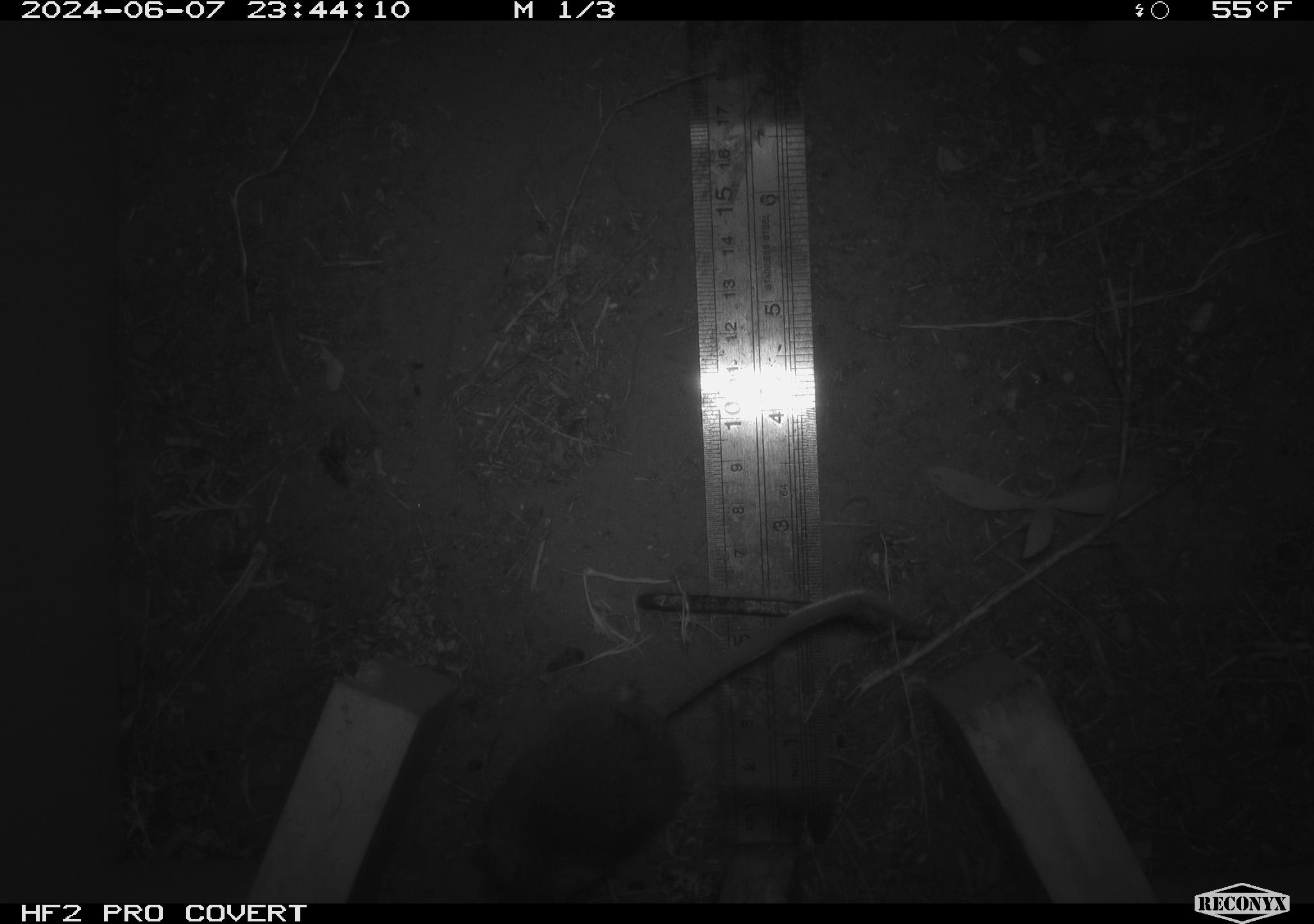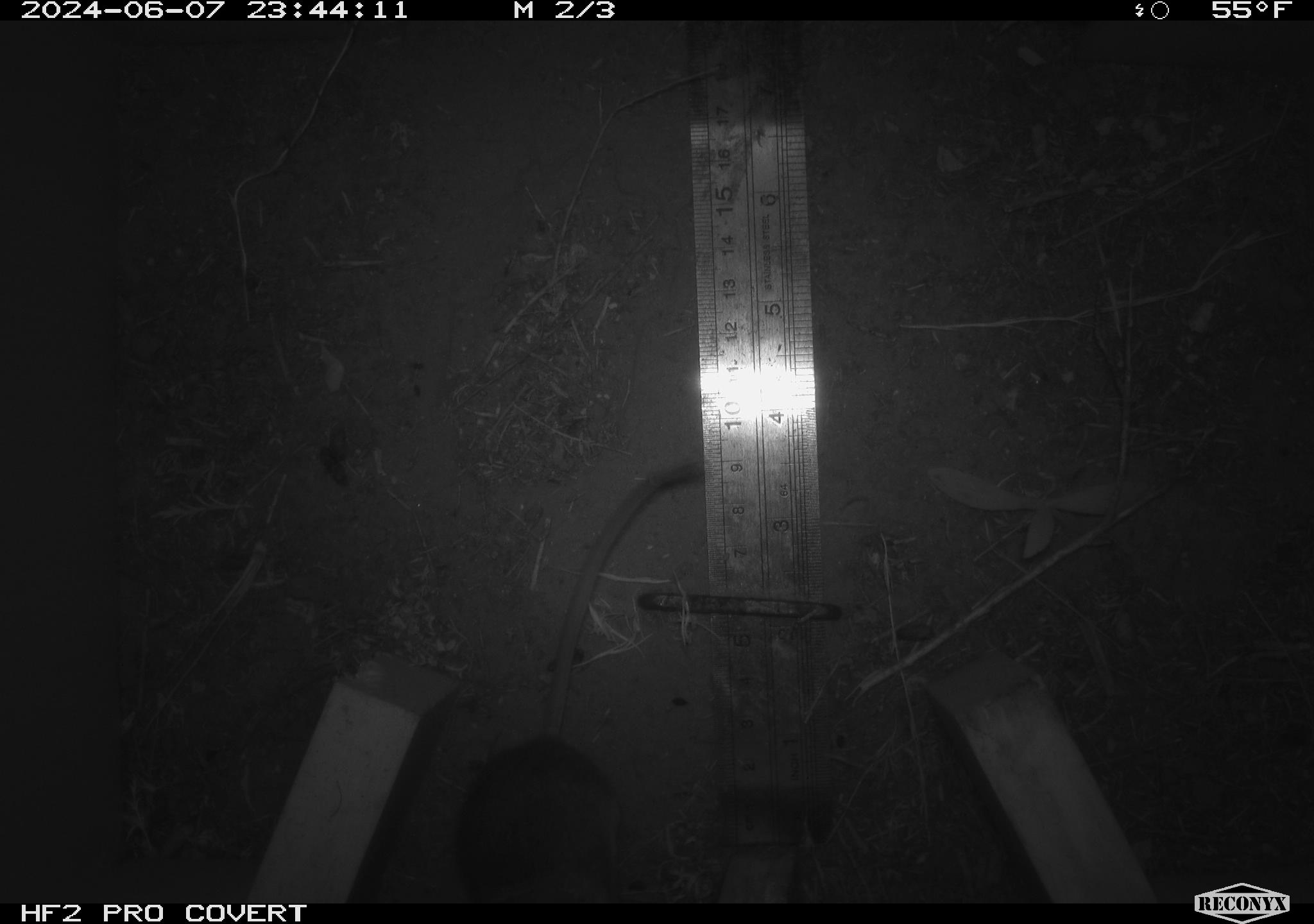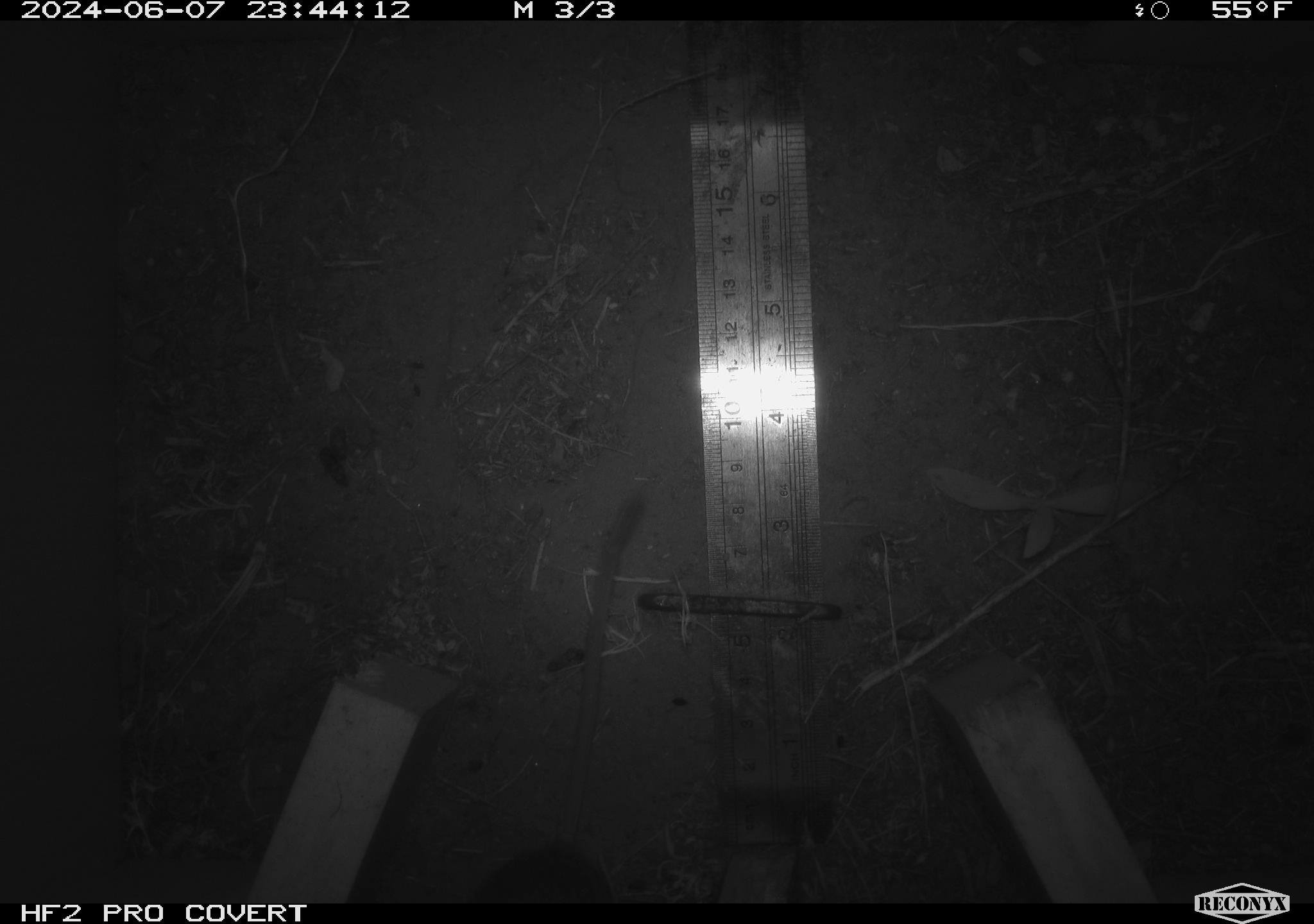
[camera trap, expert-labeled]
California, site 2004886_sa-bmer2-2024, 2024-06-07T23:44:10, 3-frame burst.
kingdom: Animalia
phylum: Chordata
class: Mammalia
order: Rodentia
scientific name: Rodentia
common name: mouse species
Mouse species (Rodentia).